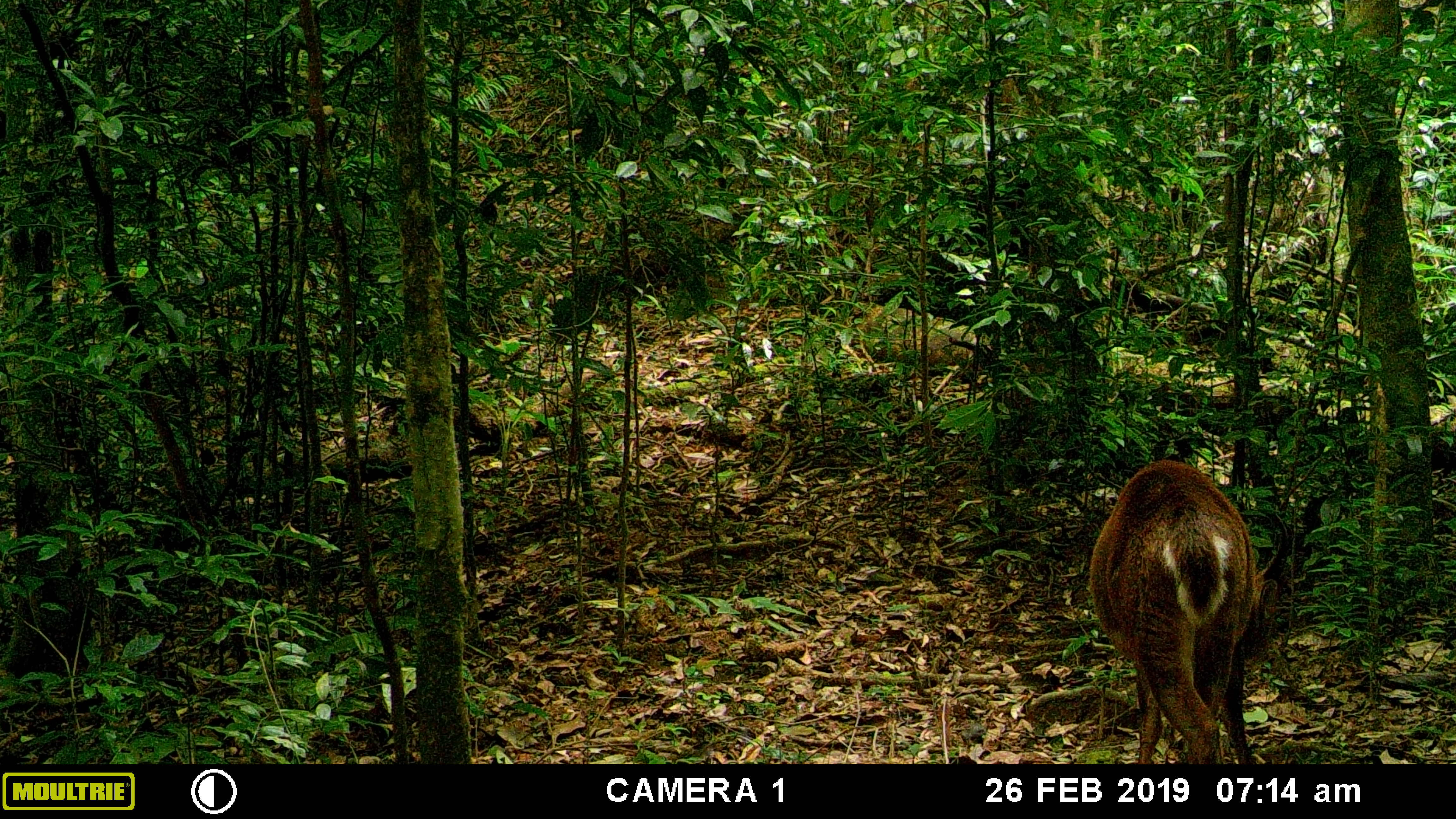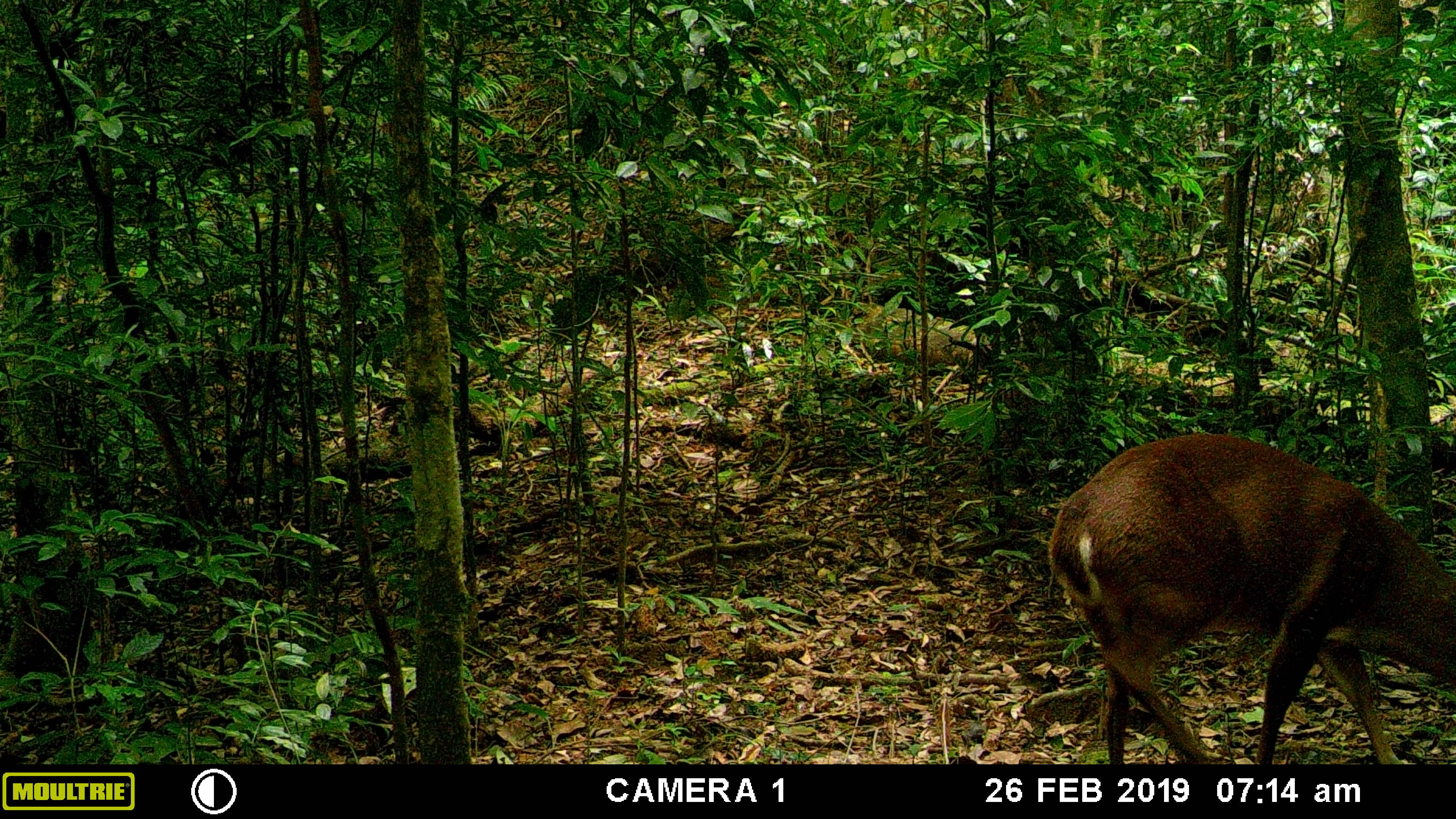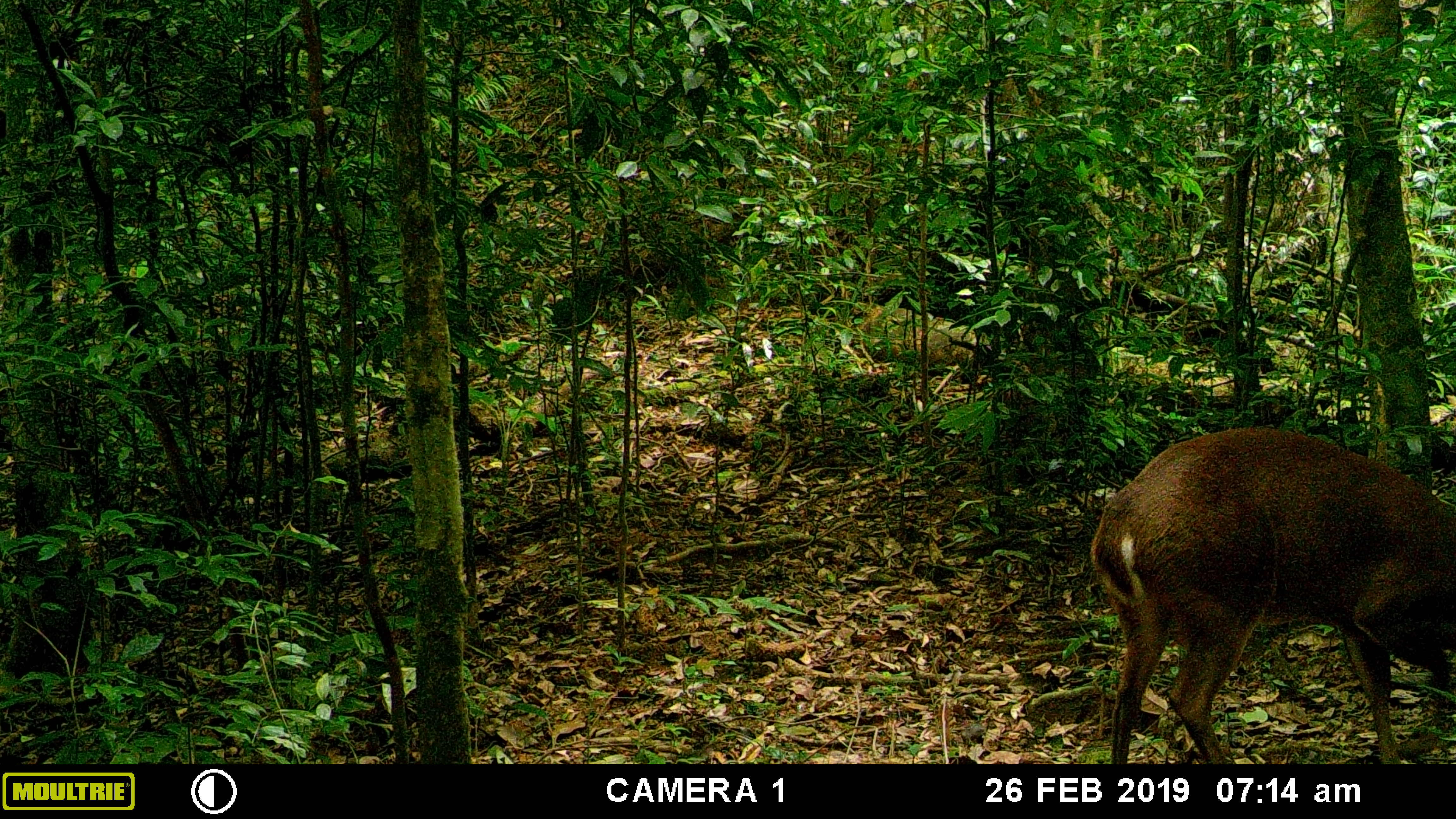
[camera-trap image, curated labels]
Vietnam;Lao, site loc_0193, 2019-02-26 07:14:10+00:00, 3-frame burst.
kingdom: Animalia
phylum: Chordata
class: Mammalia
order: Artiodactyla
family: Cervidae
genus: Muntiacus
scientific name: Muntiacus vuquangensis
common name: large-antlered muntjac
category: large antlered muntjac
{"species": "large antlered muntjac (large-antlered muntjac) (Muntiacus vuquangensis)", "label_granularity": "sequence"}